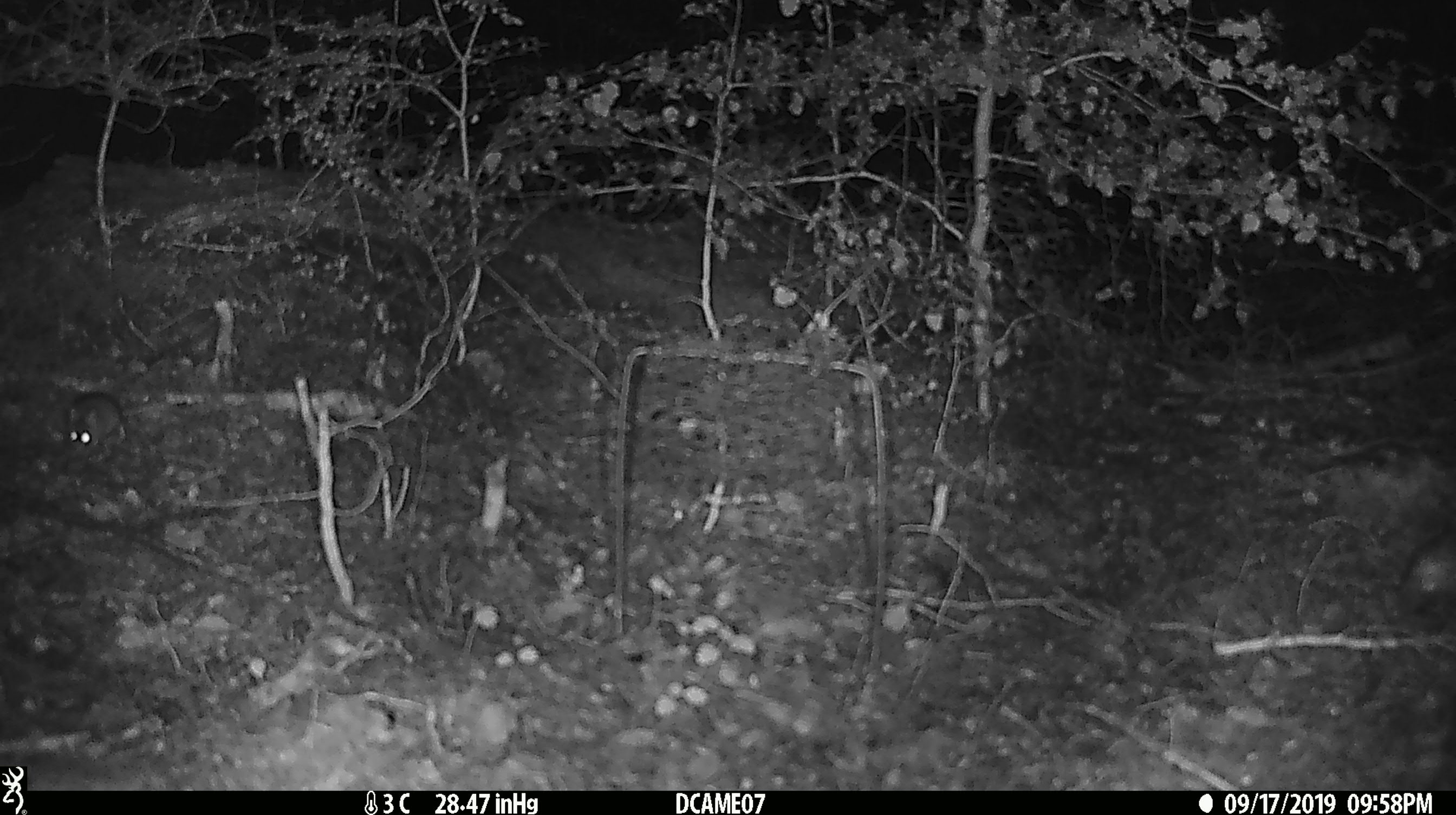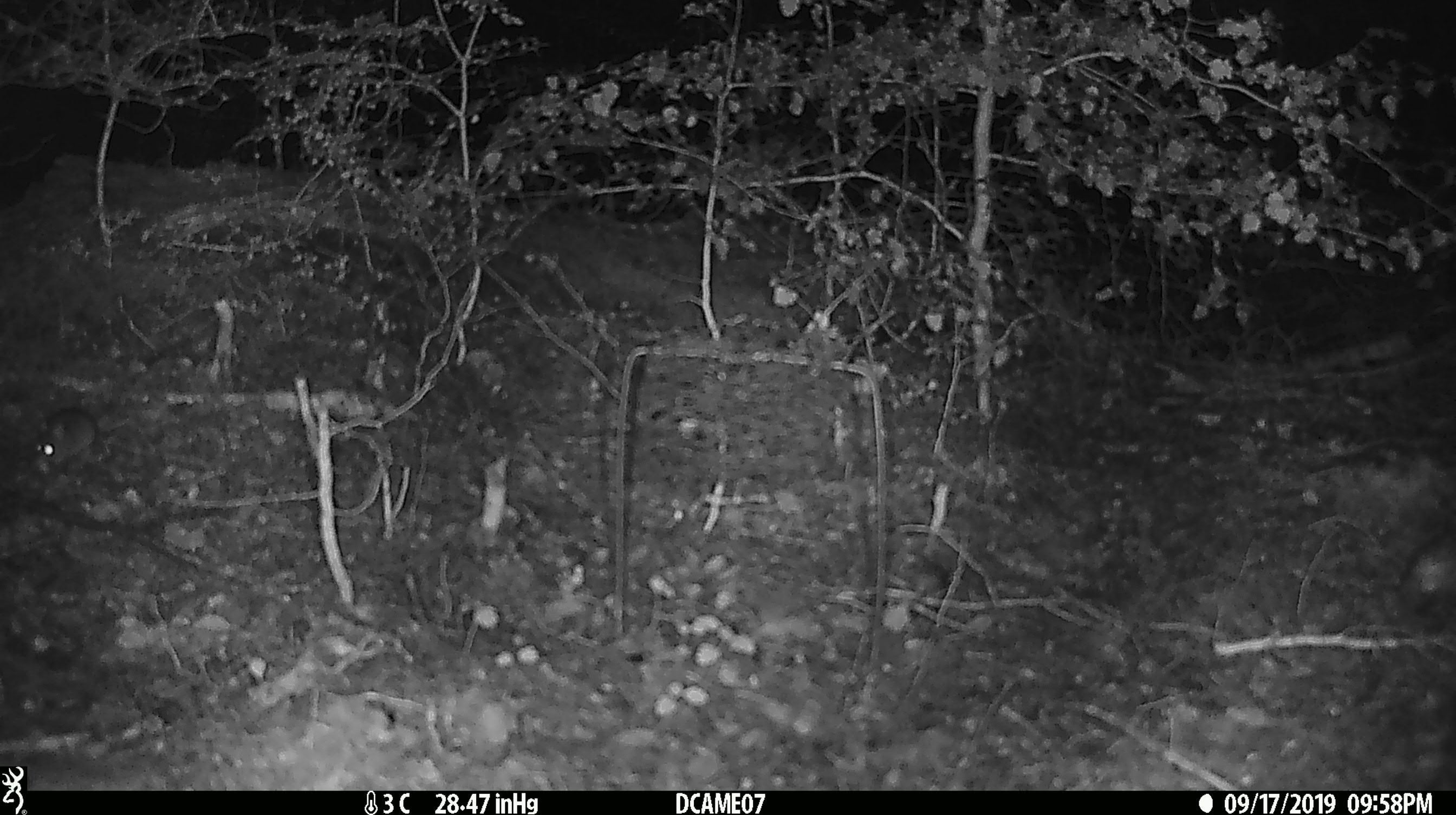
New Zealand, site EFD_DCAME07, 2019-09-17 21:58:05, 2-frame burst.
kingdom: Animalia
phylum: Chordata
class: Mammalia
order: Rodentia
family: Muridae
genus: Mus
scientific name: Mus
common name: mouse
Mouse (Mus).